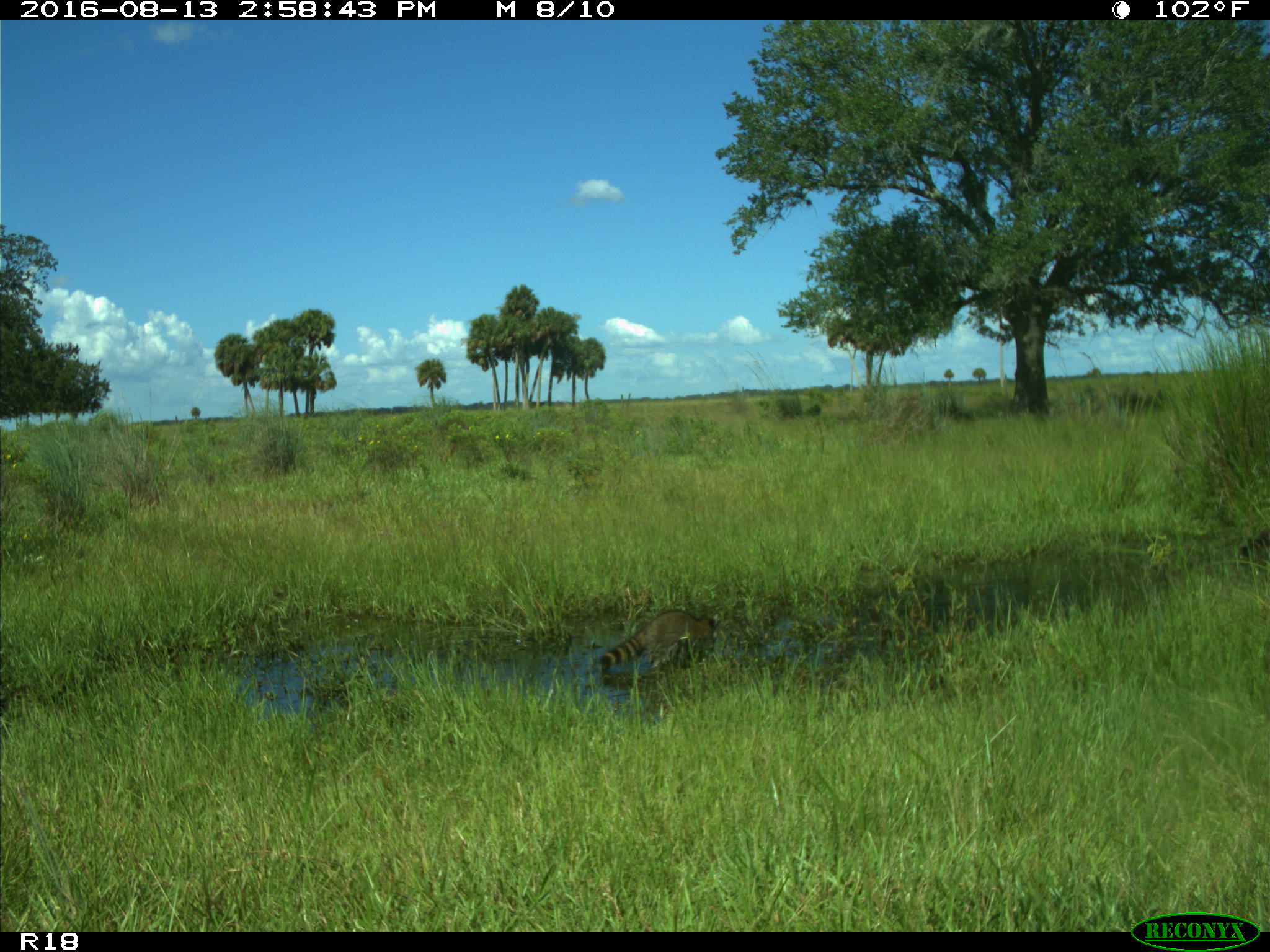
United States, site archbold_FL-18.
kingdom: Animalia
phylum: Chordata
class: Mammalia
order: Carnivora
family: Procyonidae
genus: Procyon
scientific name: Procyon lotor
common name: common raccoon